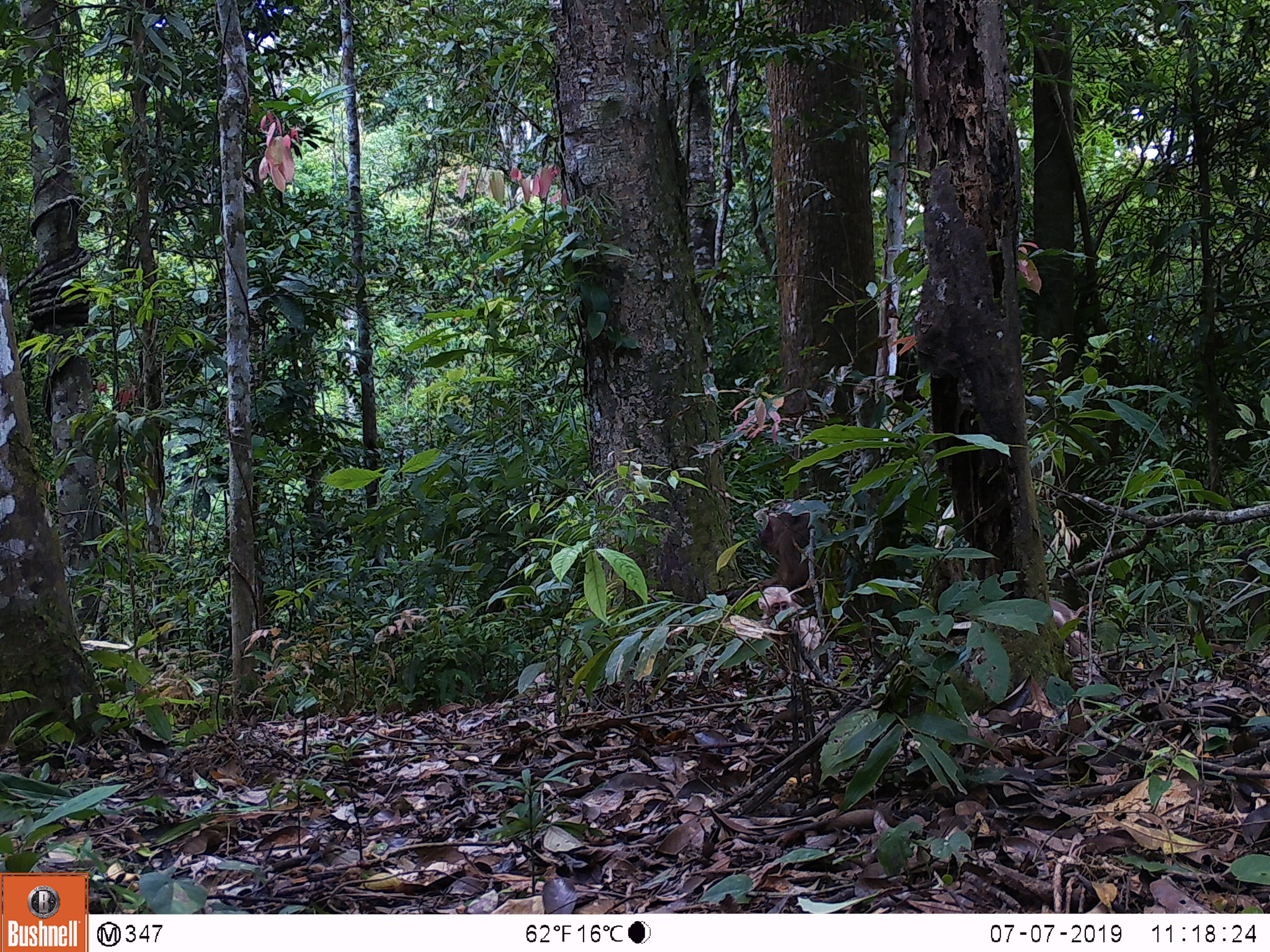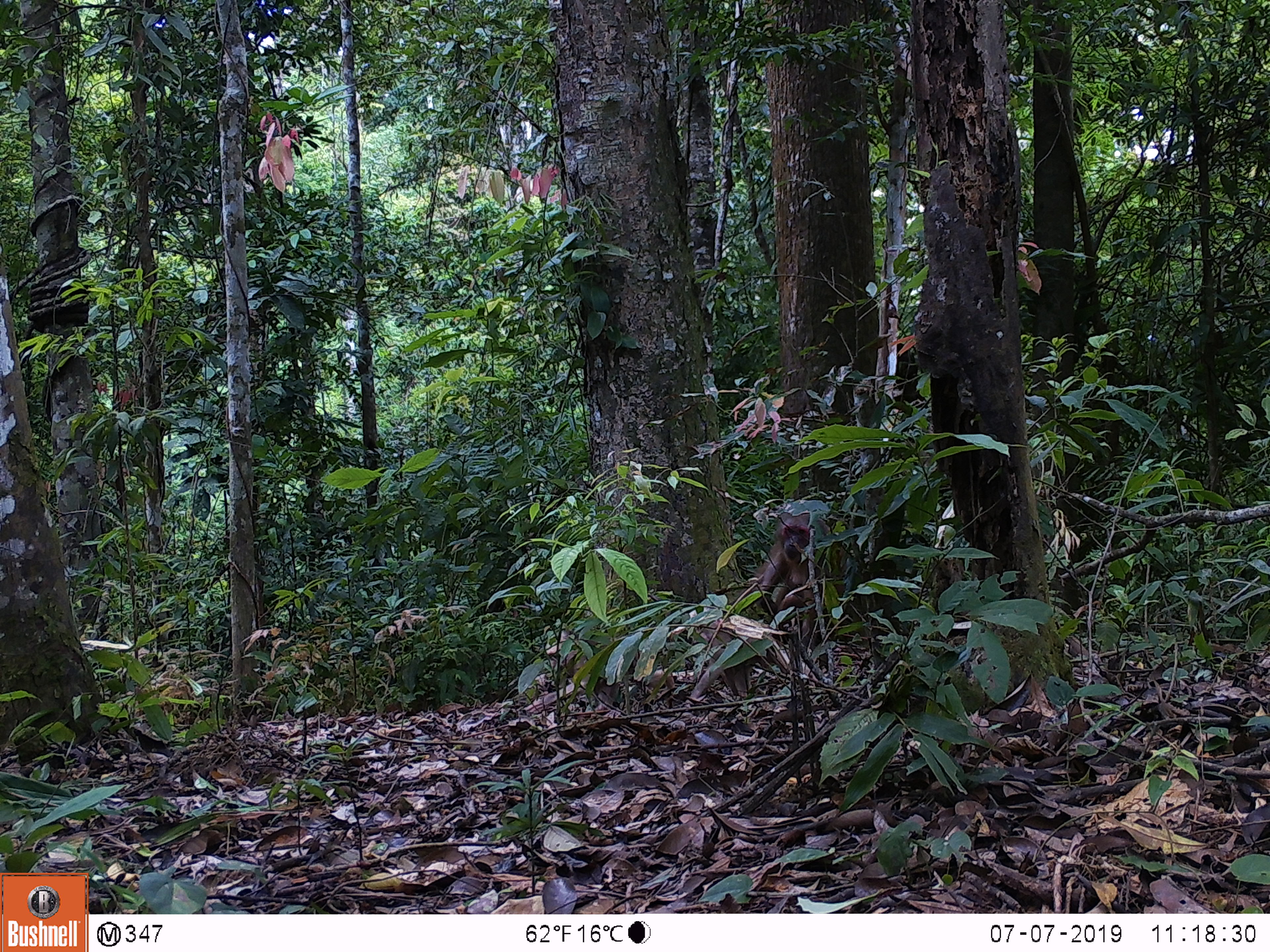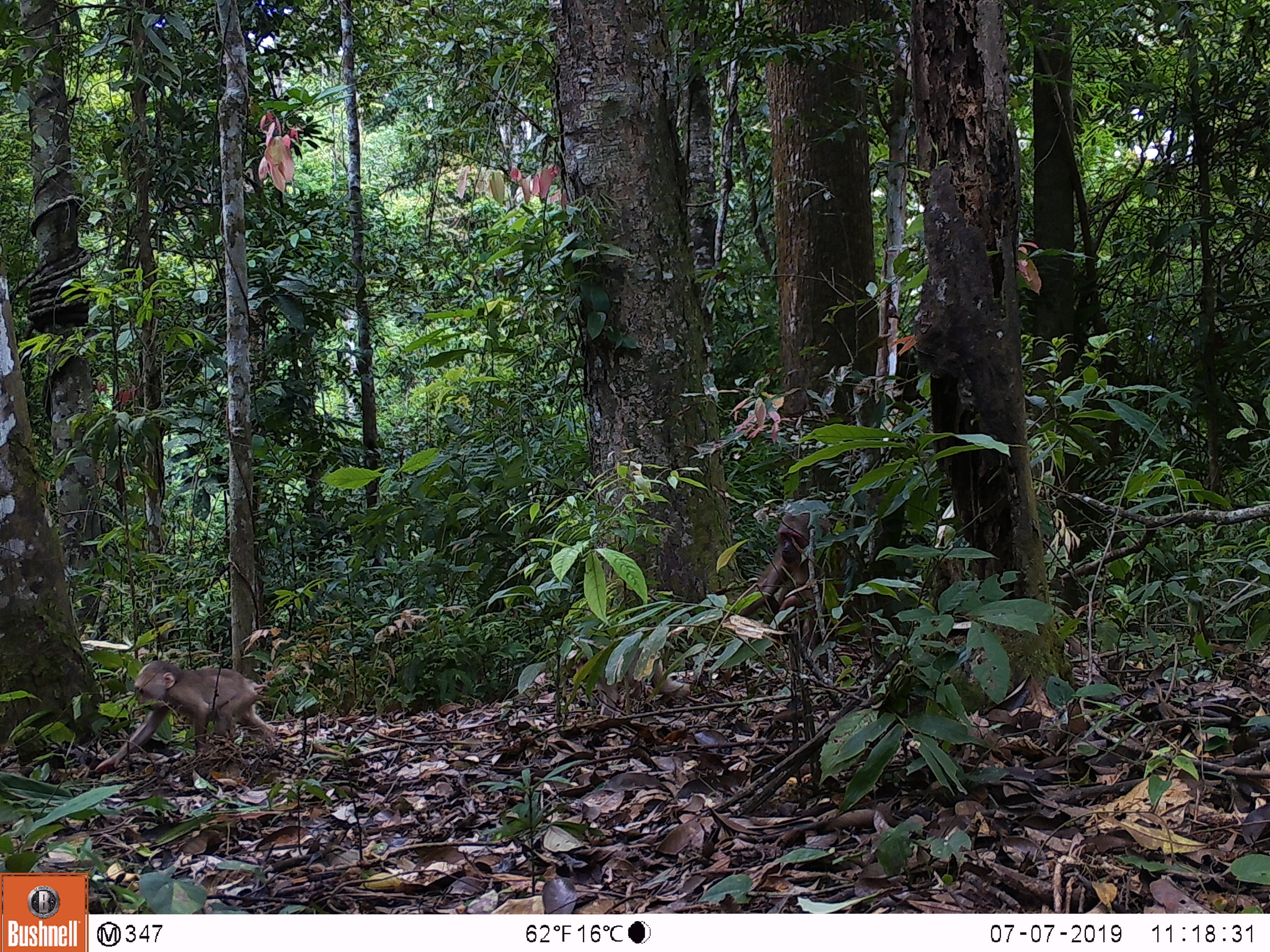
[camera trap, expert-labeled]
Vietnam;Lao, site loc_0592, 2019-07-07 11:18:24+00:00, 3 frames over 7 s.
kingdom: Animalia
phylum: Chordata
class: Mammalia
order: Primates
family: Cercopithecidae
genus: Macaca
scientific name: Macaca arctoides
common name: stump-tailed macaque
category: stump tailed macaque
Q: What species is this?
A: Stump tailed macaque (stump-tailed macaque) (Macaca arctoides).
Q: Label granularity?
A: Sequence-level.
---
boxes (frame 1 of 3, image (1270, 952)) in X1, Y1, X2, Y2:
stump tailed macaque: 752, 501, 849, 610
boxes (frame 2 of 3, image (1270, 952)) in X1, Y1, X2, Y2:
stump tailed macaque: 749, 510, 845, 650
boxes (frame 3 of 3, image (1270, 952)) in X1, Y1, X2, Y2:
stump tailed macaque: 735, 509, 855, 656